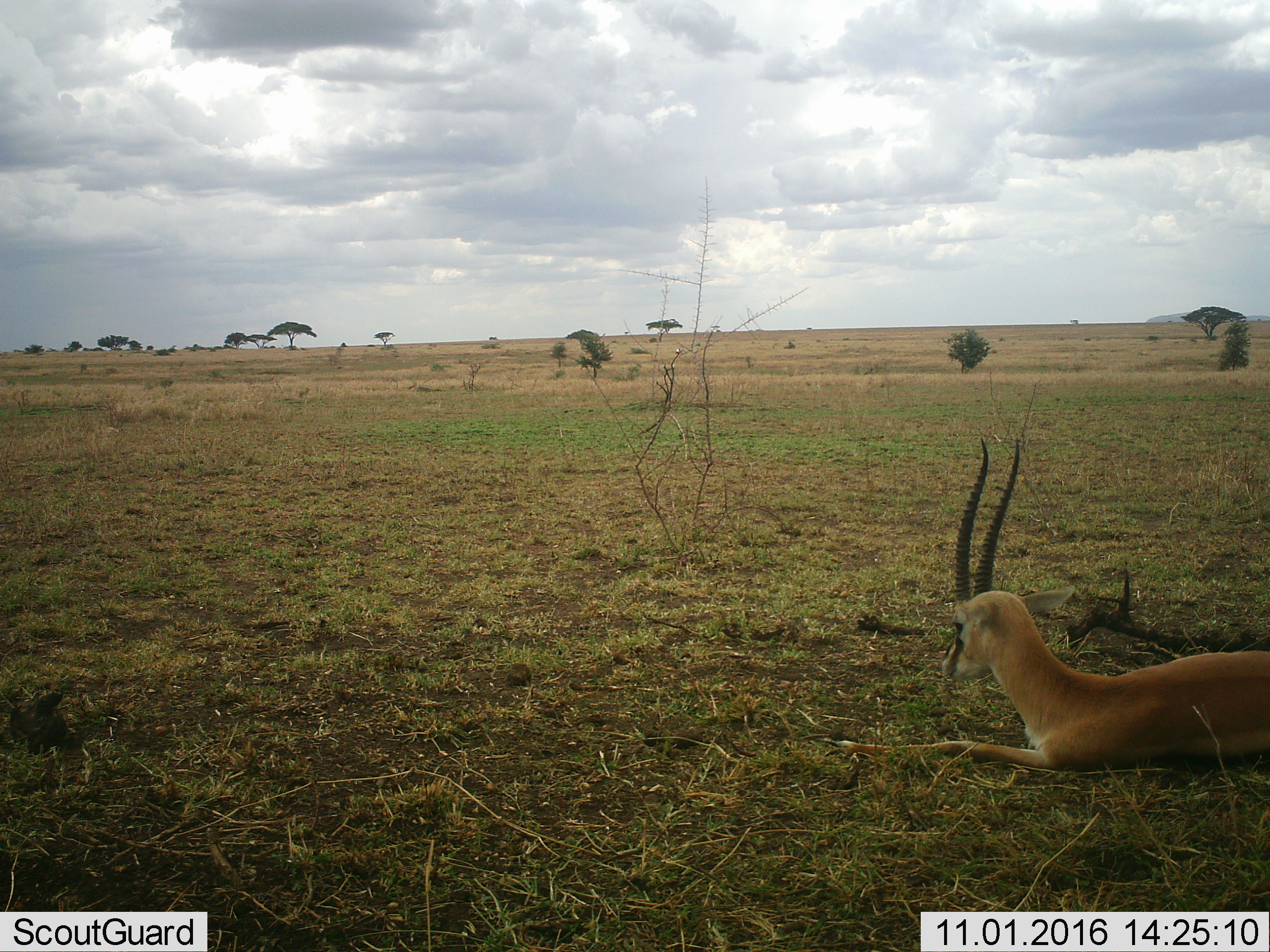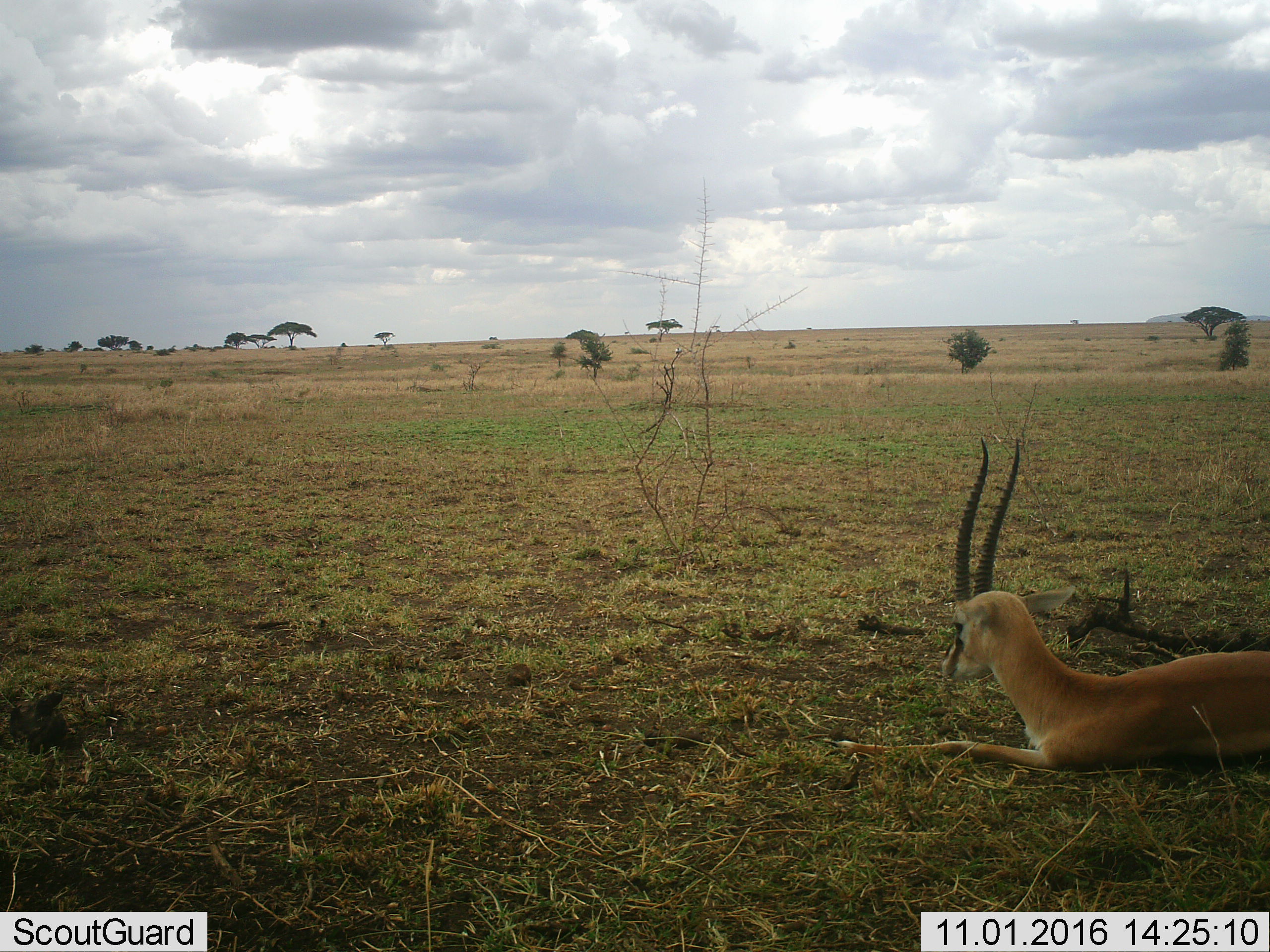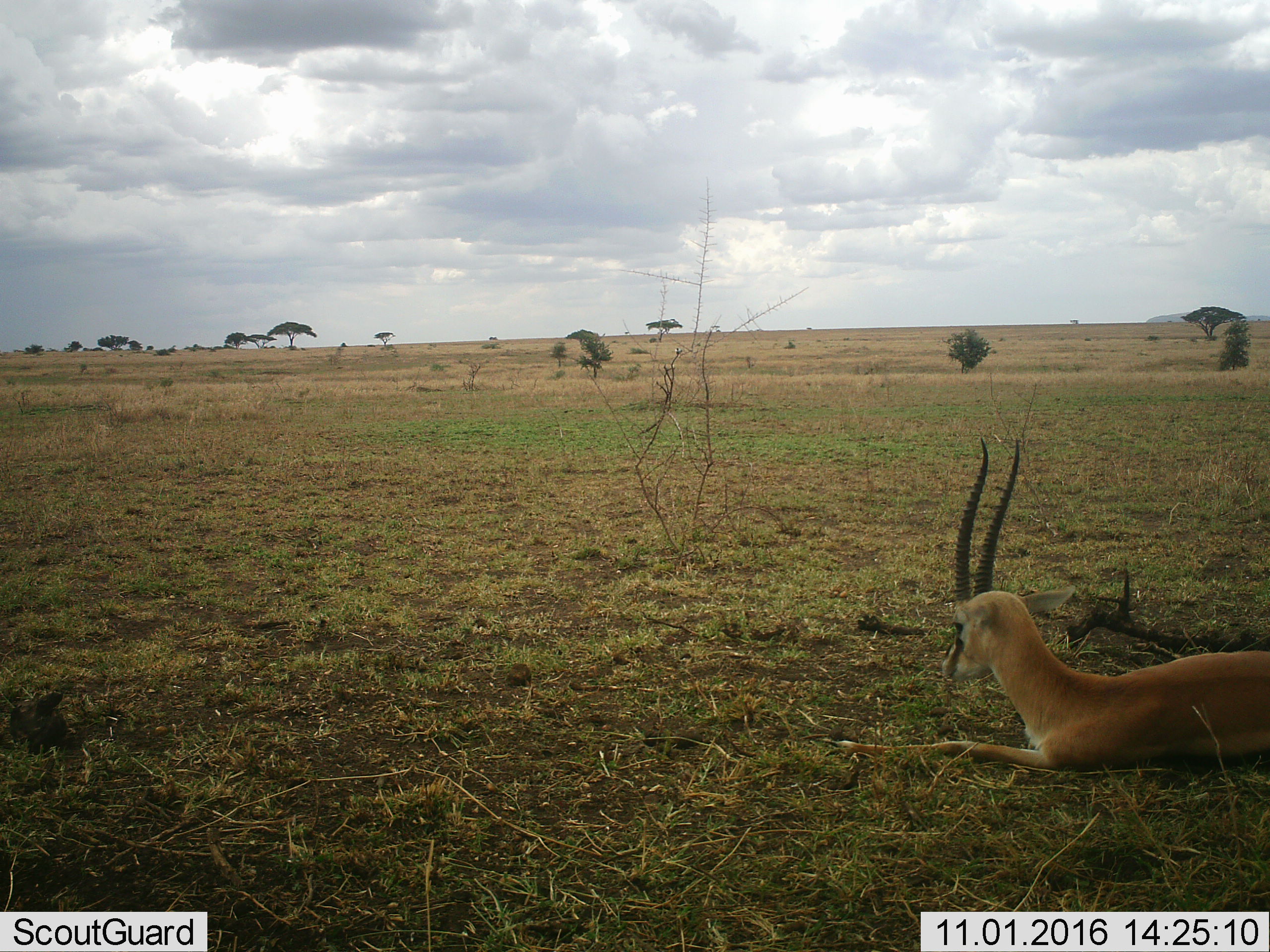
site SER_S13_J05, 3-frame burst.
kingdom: Animalia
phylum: Chordata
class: Mammalia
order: Artiodactyla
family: Bovidae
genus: Eudorcas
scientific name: Eudorcas thomsonii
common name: thomson's gazelle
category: gazellethomsons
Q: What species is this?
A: Gazellethomsons (thomson's gazelle) (Eudorcas thomsonii).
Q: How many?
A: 1.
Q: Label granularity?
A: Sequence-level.